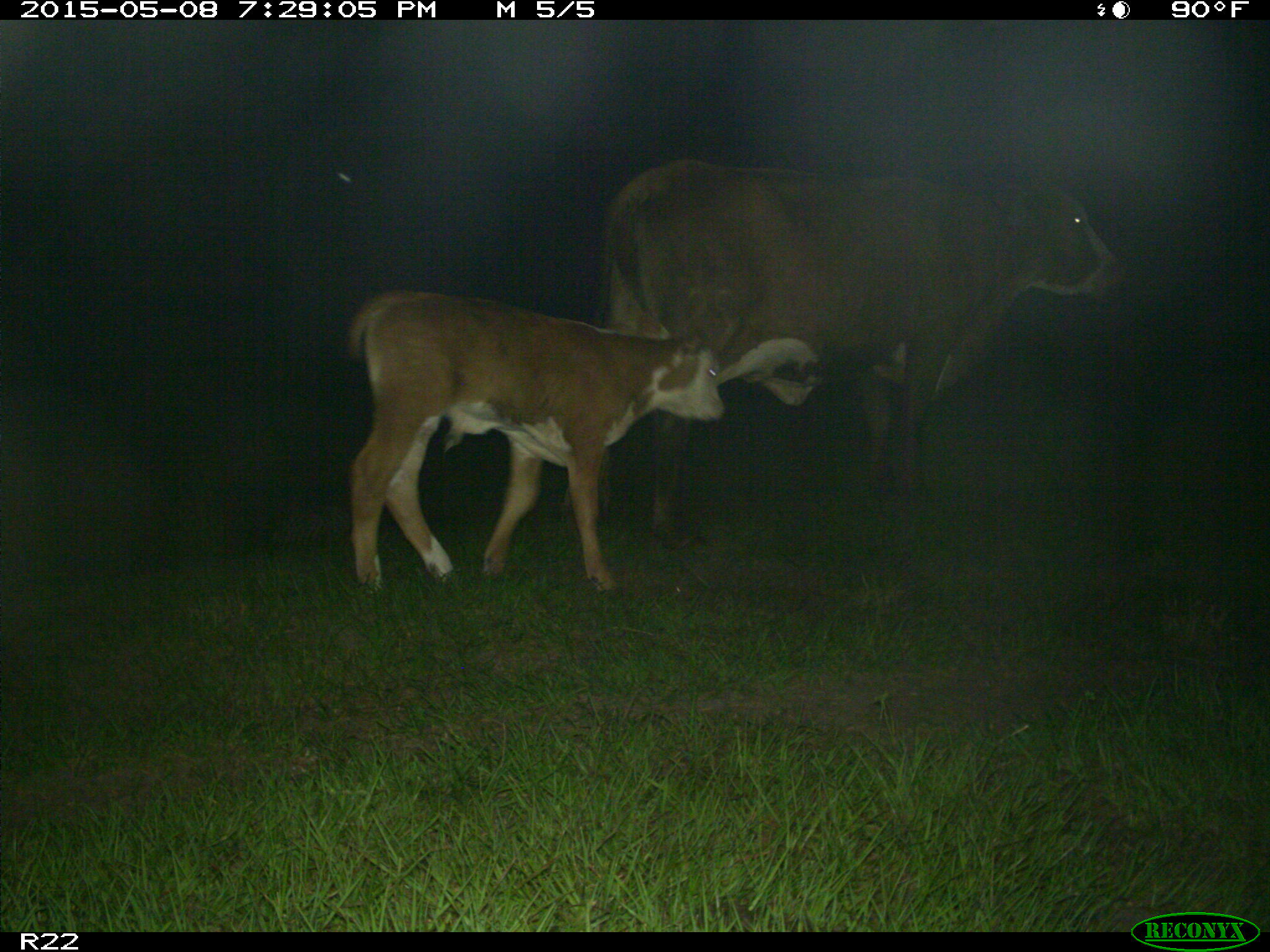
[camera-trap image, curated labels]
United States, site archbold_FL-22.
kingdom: Animalia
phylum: Chordata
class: Mammalia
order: Artiodactyla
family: Bovidae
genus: Bos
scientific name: Bos taurus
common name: domestic cow